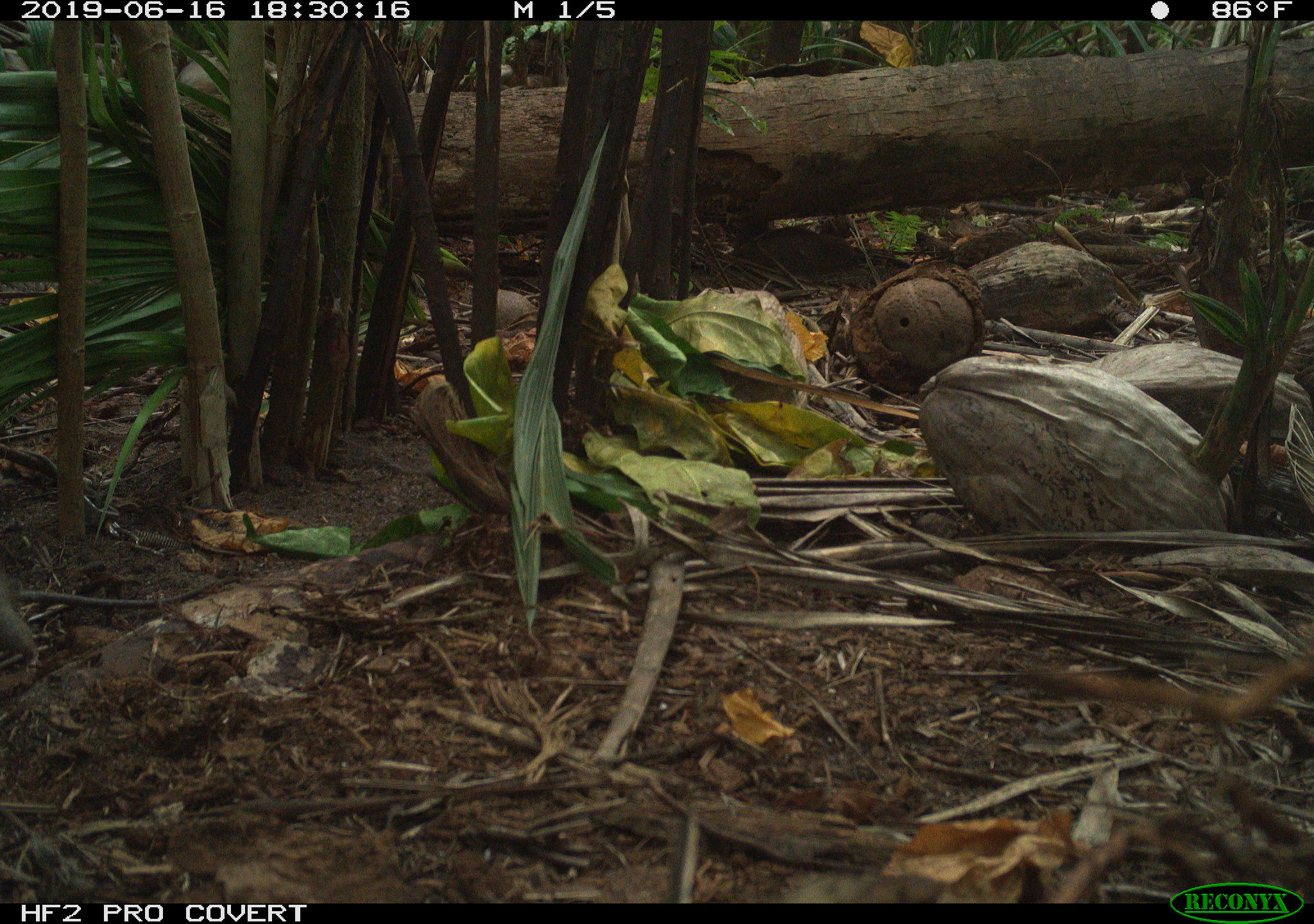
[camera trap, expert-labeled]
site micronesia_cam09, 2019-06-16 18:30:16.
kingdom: Animalia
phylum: Chordata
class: Mammalia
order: Rodentia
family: Muridae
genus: Rattus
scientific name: Rattus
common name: rat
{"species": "rat (Rattus)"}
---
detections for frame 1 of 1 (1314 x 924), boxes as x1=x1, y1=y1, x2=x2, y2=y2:
rat: x1=0, y1=560, x2=227, y2=661